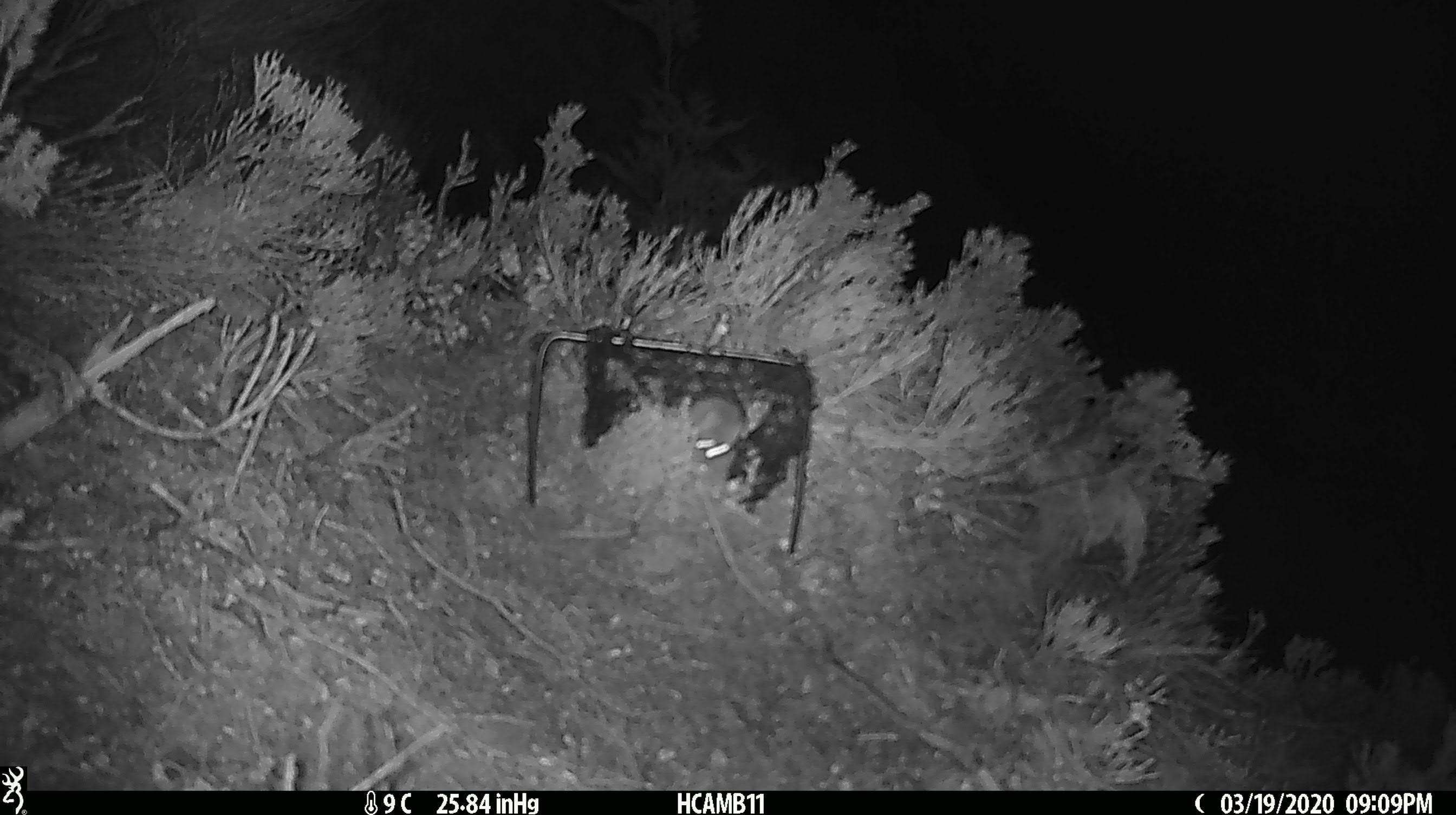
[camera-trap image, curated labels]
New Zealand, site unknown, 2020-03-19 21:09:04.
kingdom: Animalia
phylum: Chordata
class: Mammalia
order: Rodentia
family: Muridae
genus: Mus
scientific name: Mus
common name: mouse